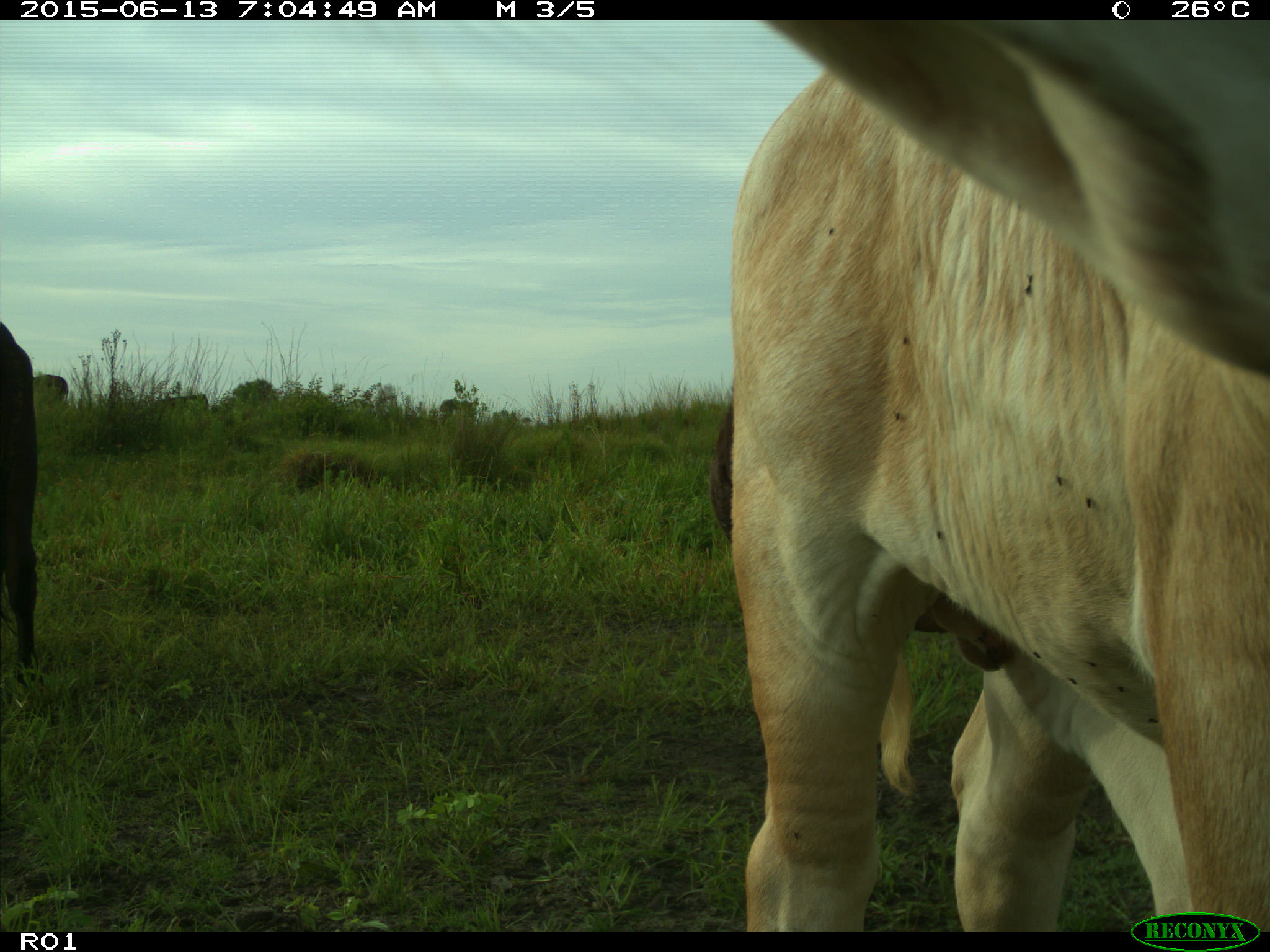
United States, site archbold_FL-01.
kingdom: Animalia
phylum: Chordata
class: Mammalia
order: Artiodactyla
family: Bovidae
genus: Bos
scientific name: Bos taurus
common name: domestic cow